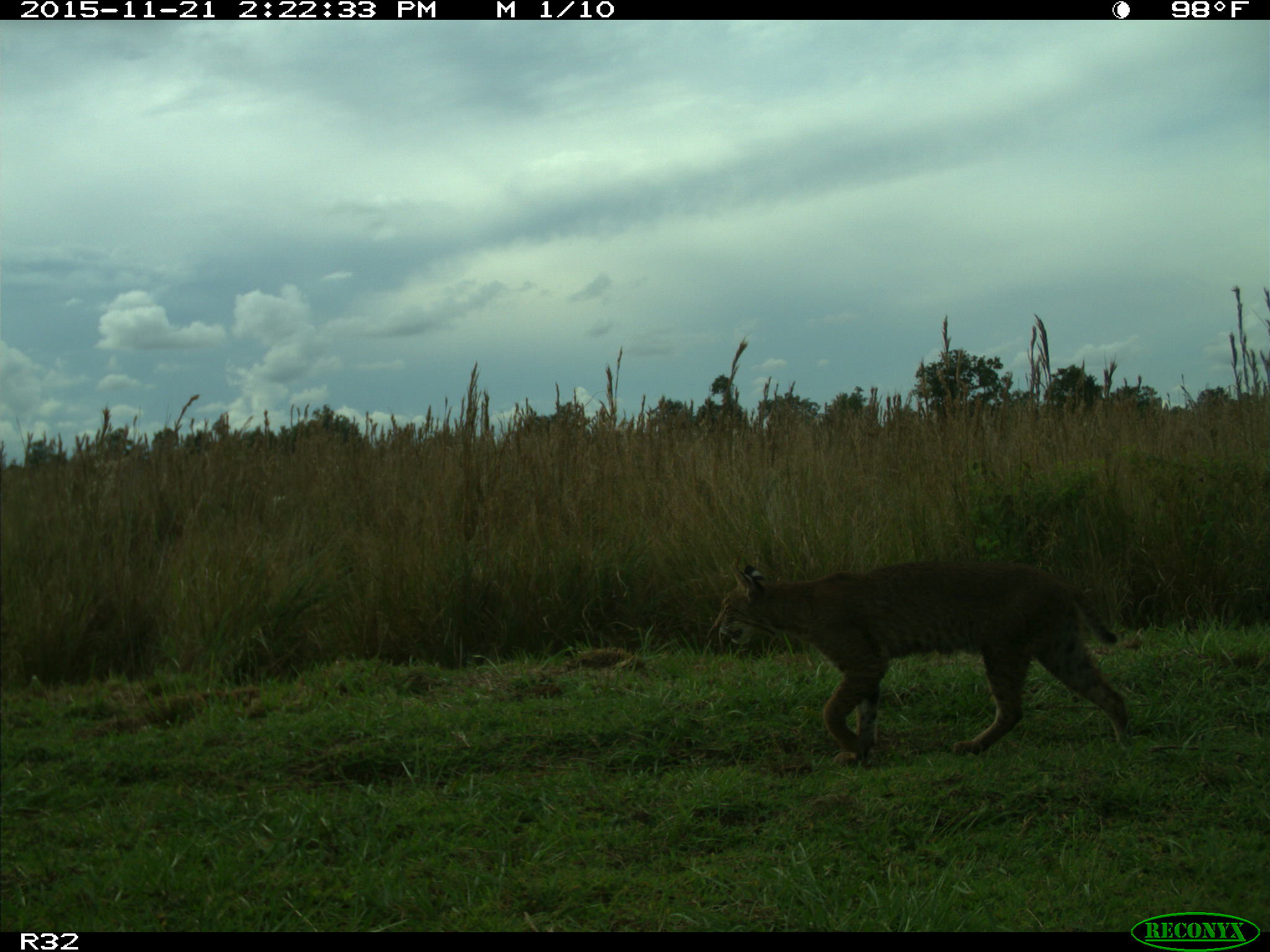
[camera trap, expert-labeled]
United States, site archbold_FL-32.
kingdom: Animalia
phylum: Chordata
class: Mammalia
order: Carnivora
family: Felidae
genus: Lynx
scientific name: Lynx rufus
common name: bobcat